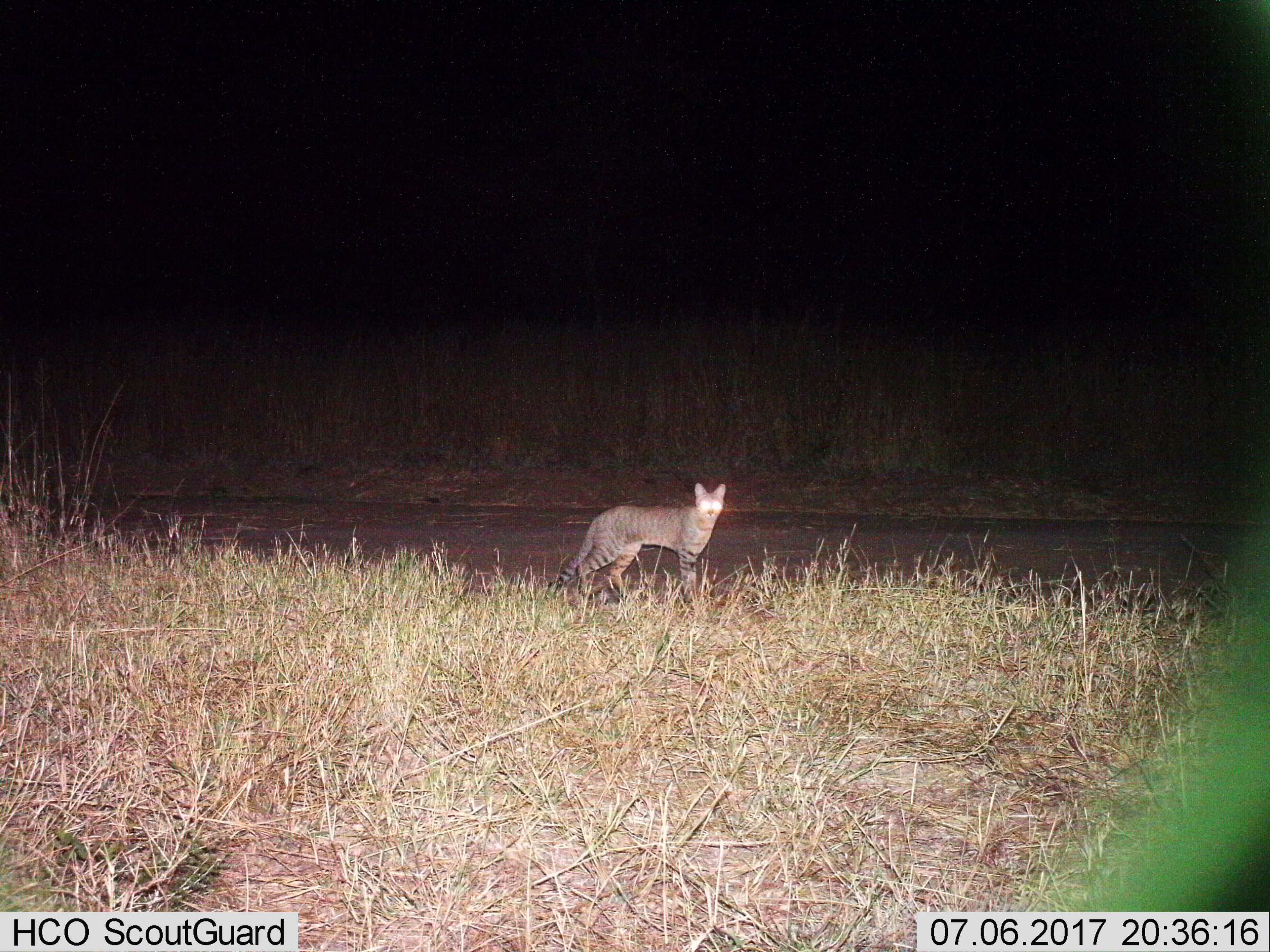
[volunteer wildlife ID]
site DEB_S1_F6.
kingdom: Animalia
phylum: Chordata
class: Mammalia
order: Carnivora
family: Felidae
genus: Felis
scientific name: Felis lybica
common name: african wild cat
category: africanwildcat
Africanwildcat (african wild cat) (Felis lybica), count 1. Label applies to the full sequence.